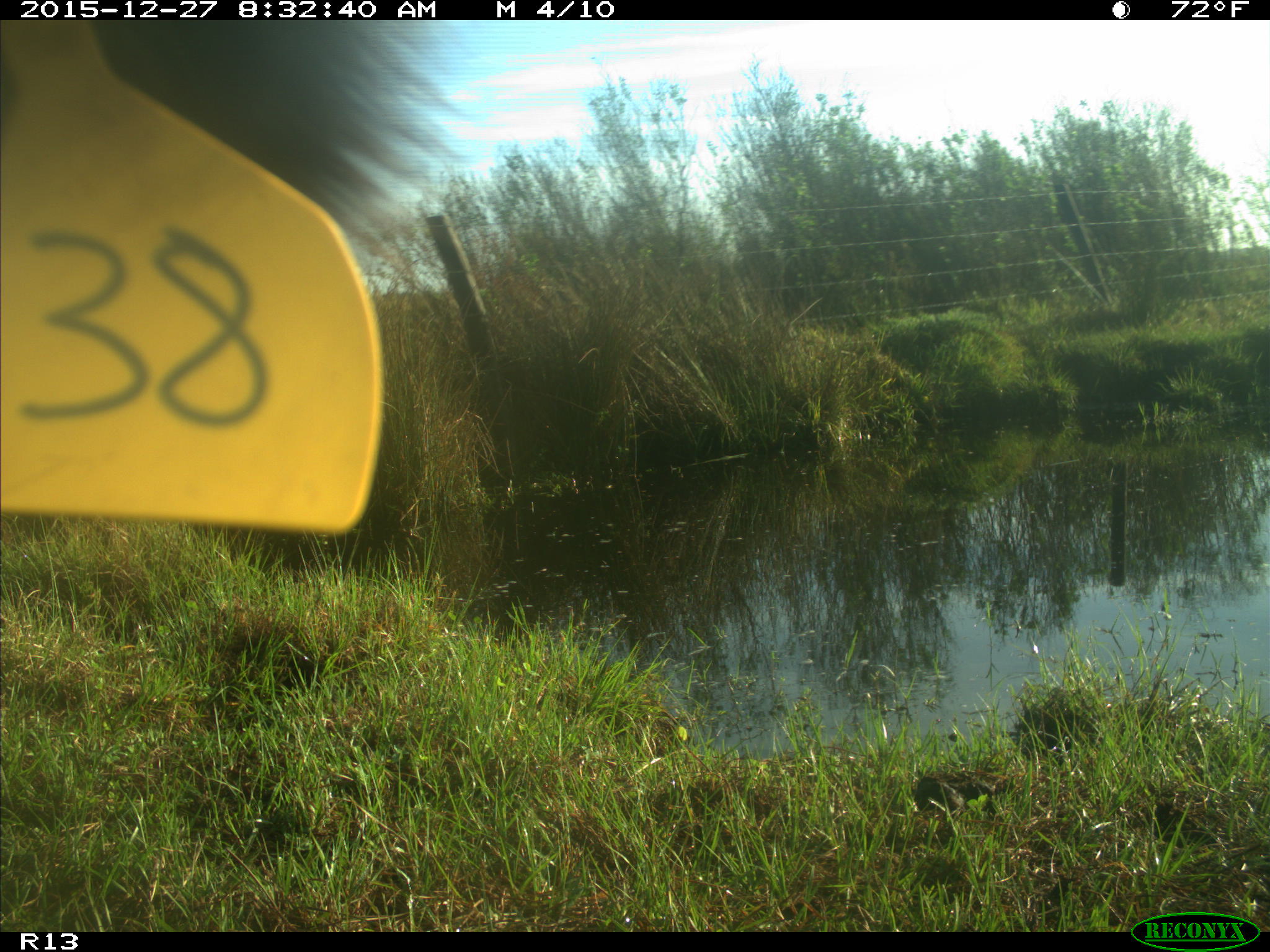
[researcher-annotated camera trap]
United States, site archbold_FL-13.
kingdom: Animalia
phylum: Chordata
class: Mammalia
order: Artiodactyla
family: Bovidae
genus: Bos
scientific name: Bos taurus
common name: domestic cow